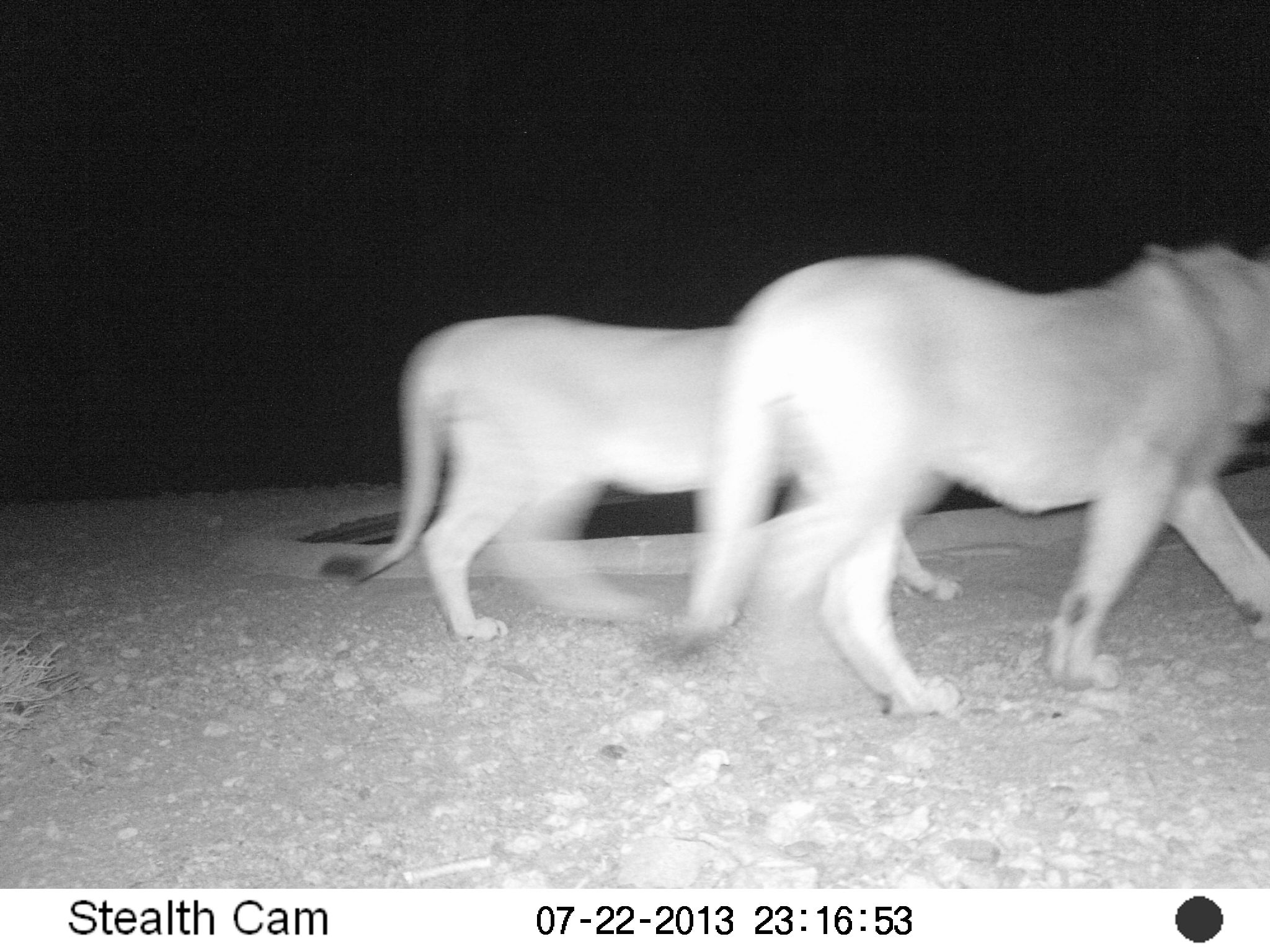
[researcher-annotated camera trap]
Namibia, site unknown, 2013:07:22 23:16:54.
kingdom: Animalia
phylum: Chordata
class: Mammalia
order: Carnivora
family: Felidae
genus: Panthera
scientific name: Panthera leo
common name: lion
Panthera leo (lion).